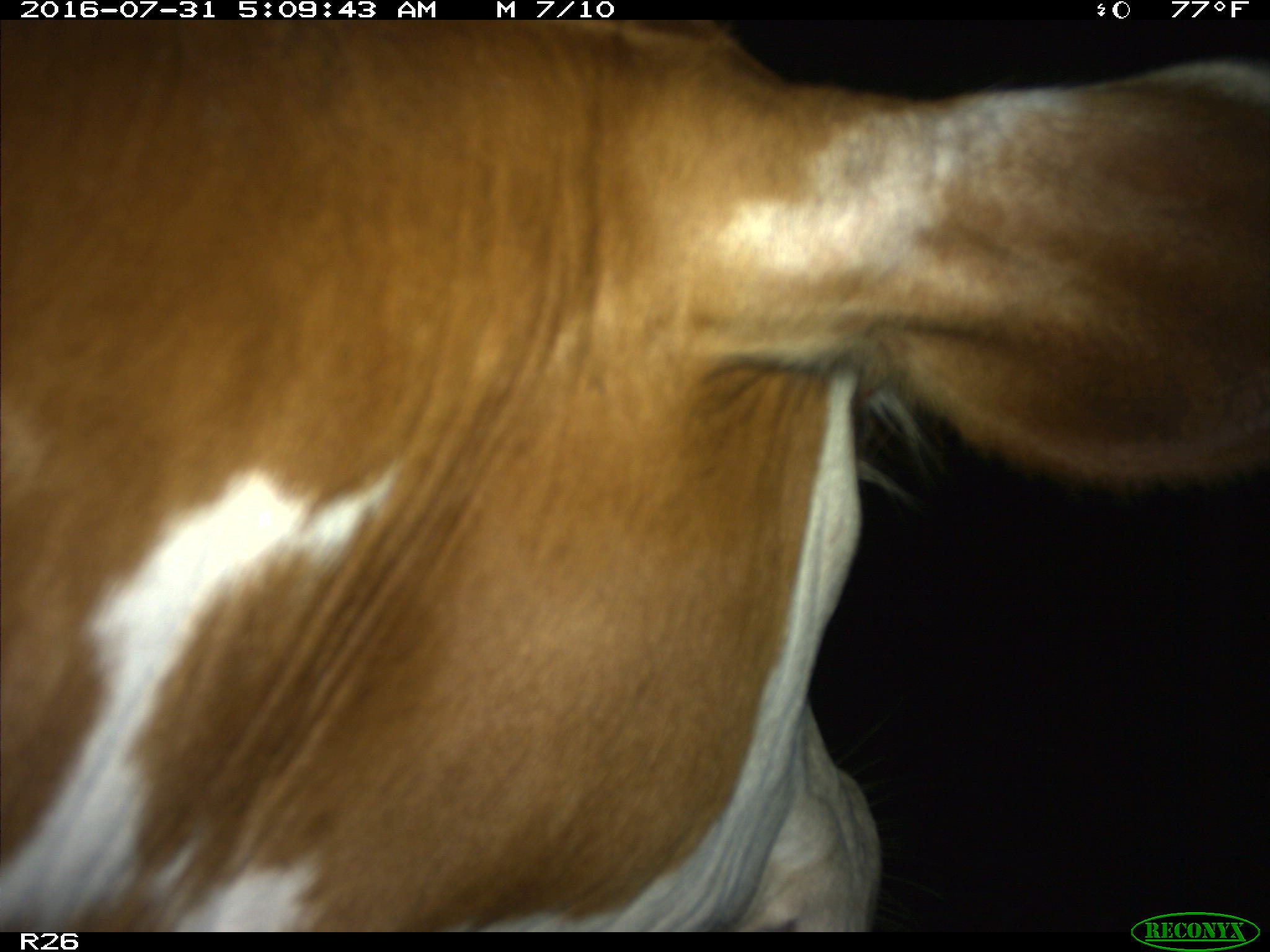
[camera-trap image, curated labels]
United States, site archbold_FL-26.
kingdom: Animalia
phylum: Chordata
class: Mammalia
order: Artiodactyla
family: Bovidae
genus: Bos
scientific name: Bos taurus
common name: domestic cow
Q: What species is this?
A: Bos taurus (domestic cow).